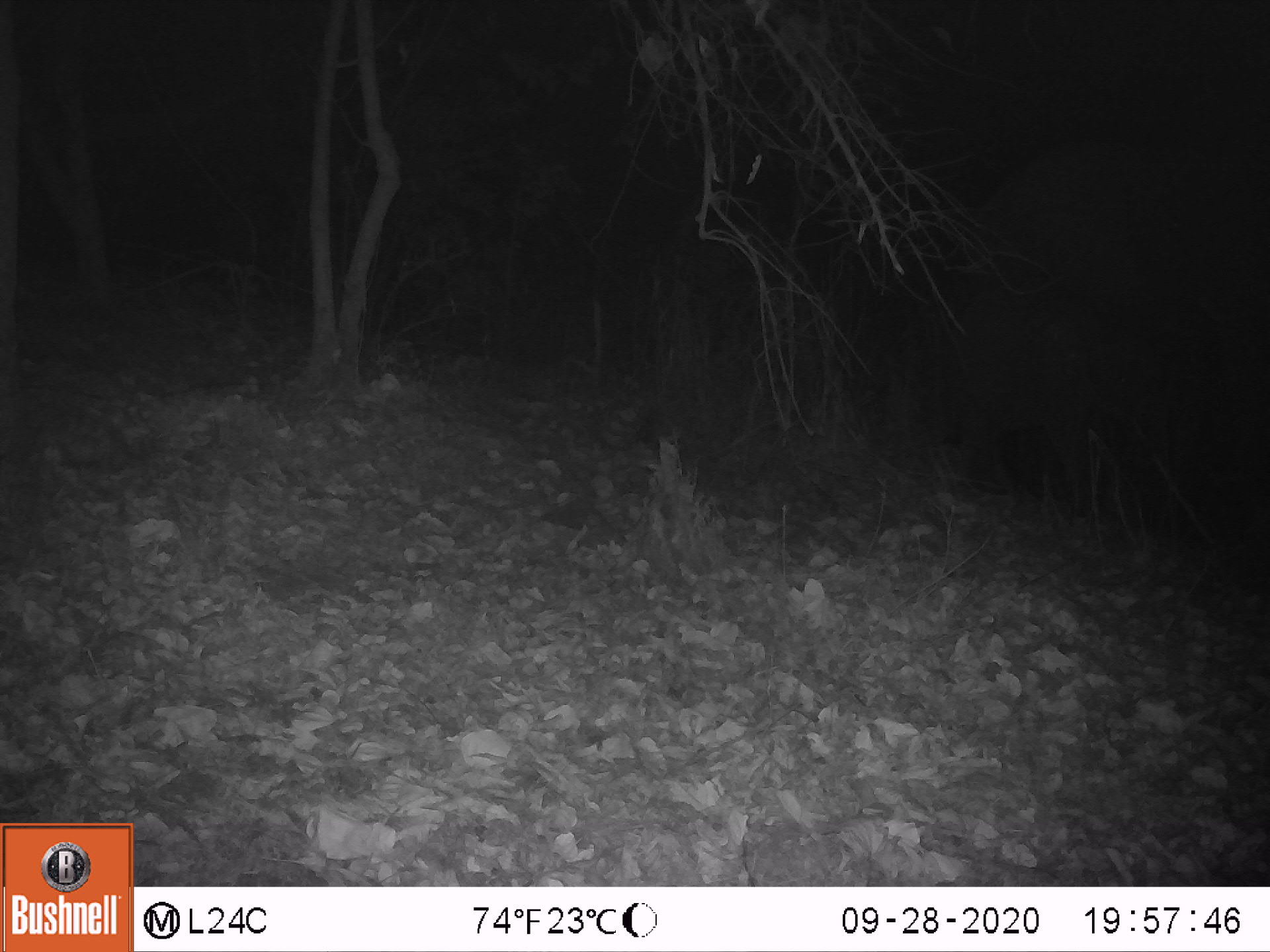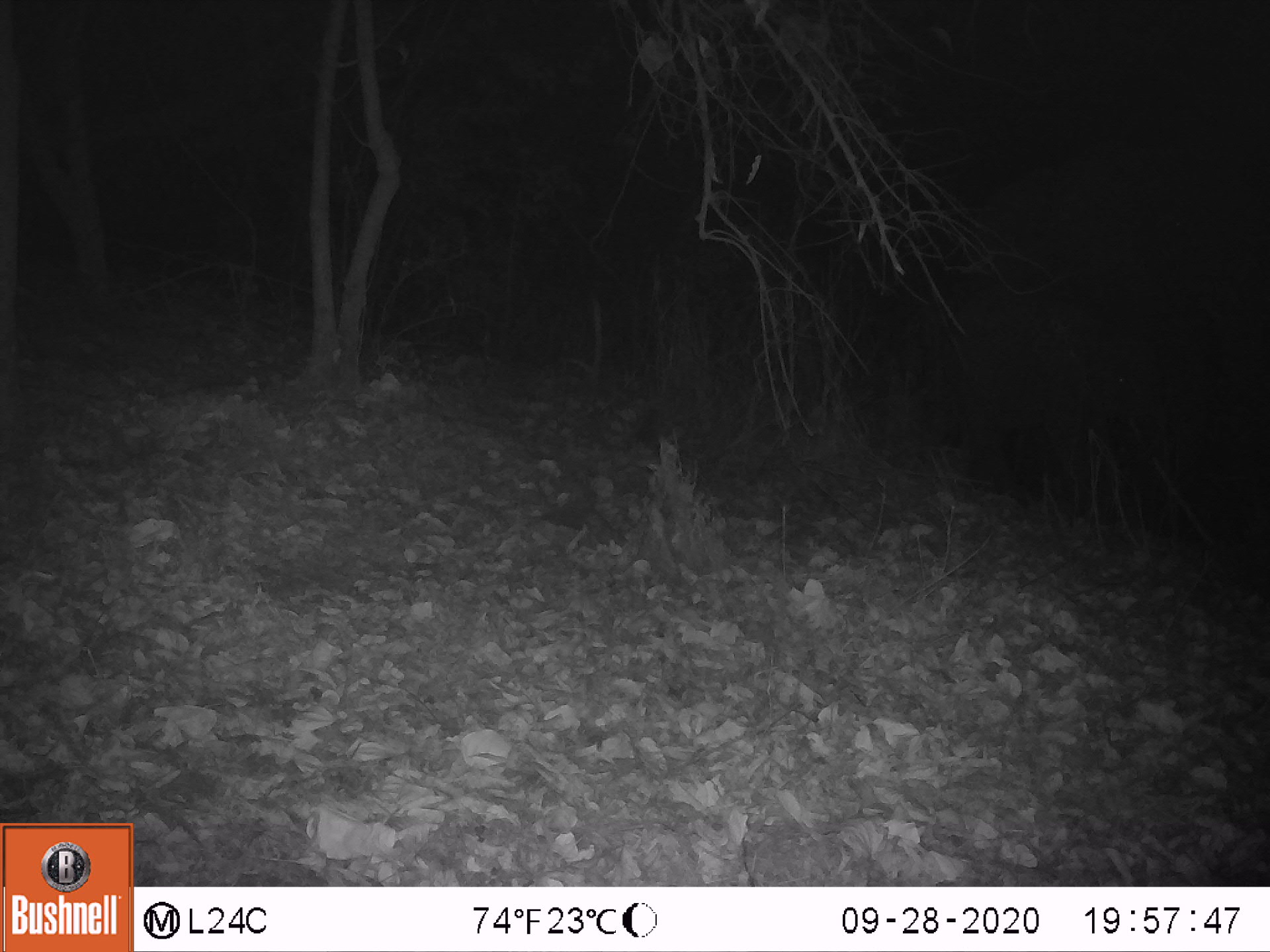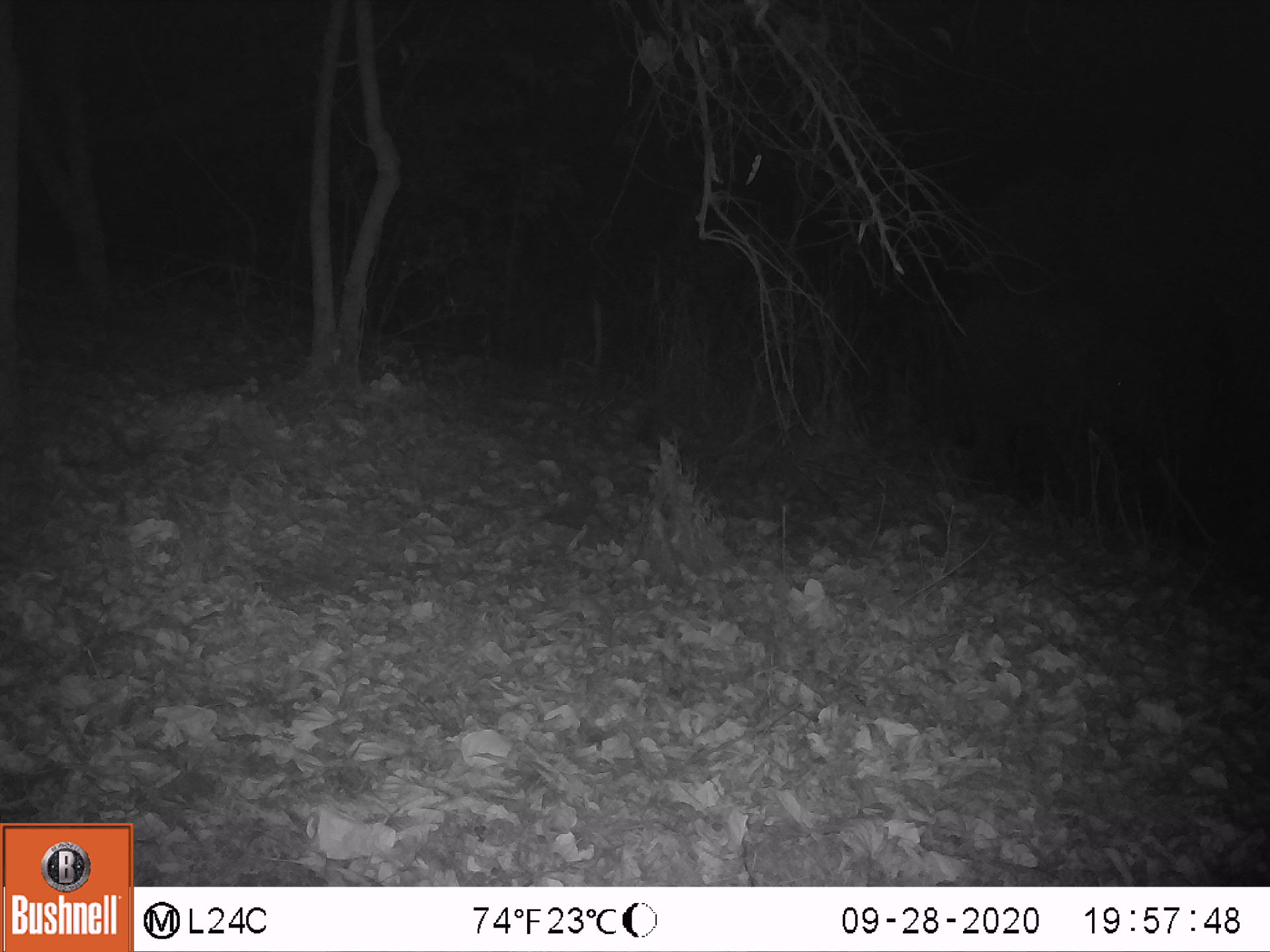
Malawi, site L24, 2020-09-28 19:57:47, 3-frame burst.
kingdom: Animalia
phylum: Chordata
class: Mammalia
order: Proboscidea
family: Elephantidae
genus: Loxodonta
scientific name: Loxodonta africana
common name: african savanna elephant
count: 2